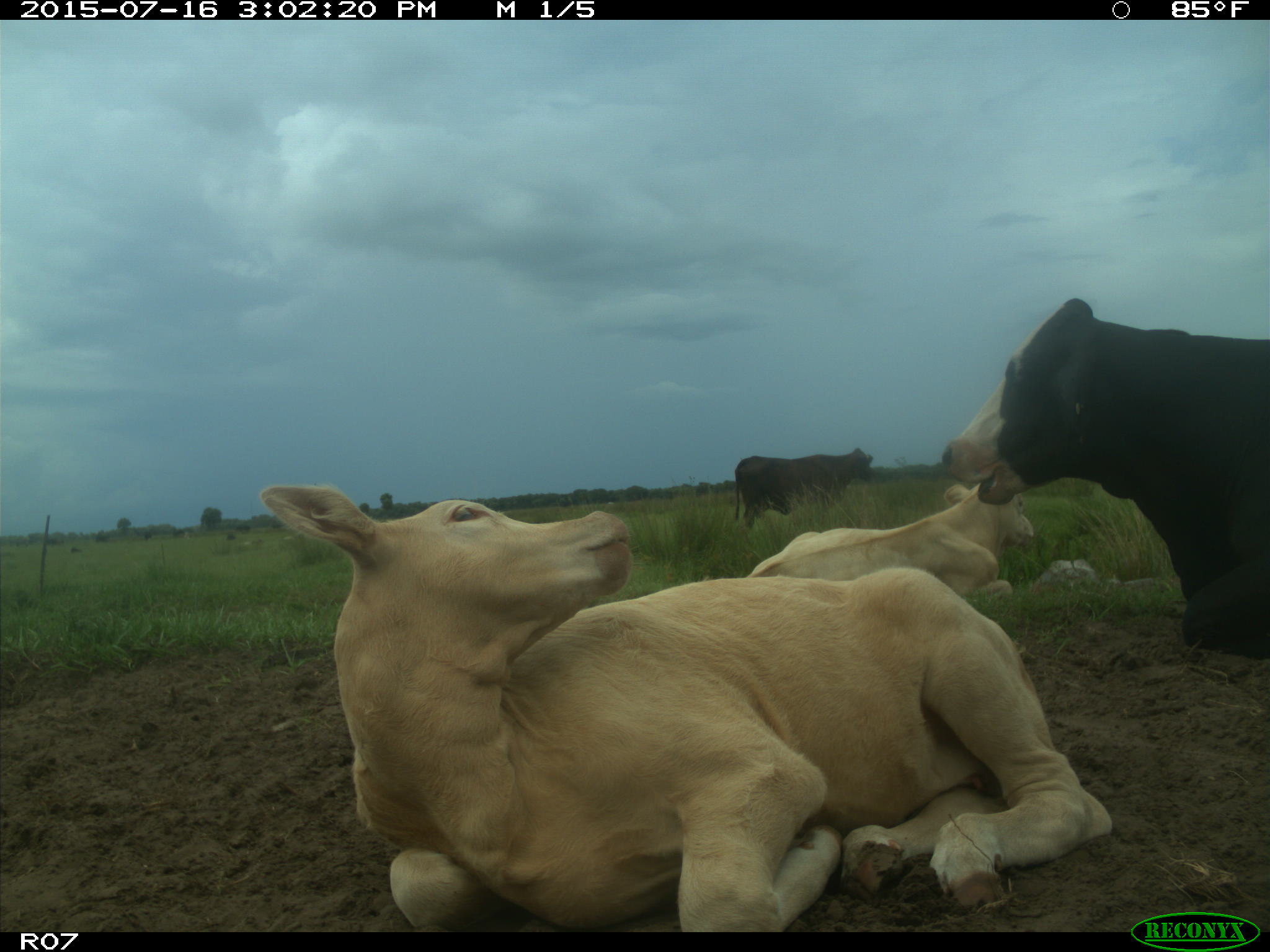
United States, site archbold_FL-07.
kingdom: Animalia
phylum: Chordata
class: Mammalia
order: Artiodactyla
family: Bovidae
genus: Bos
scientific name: Bos taurus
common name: domestic cow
Bos taurus (domestic cow).